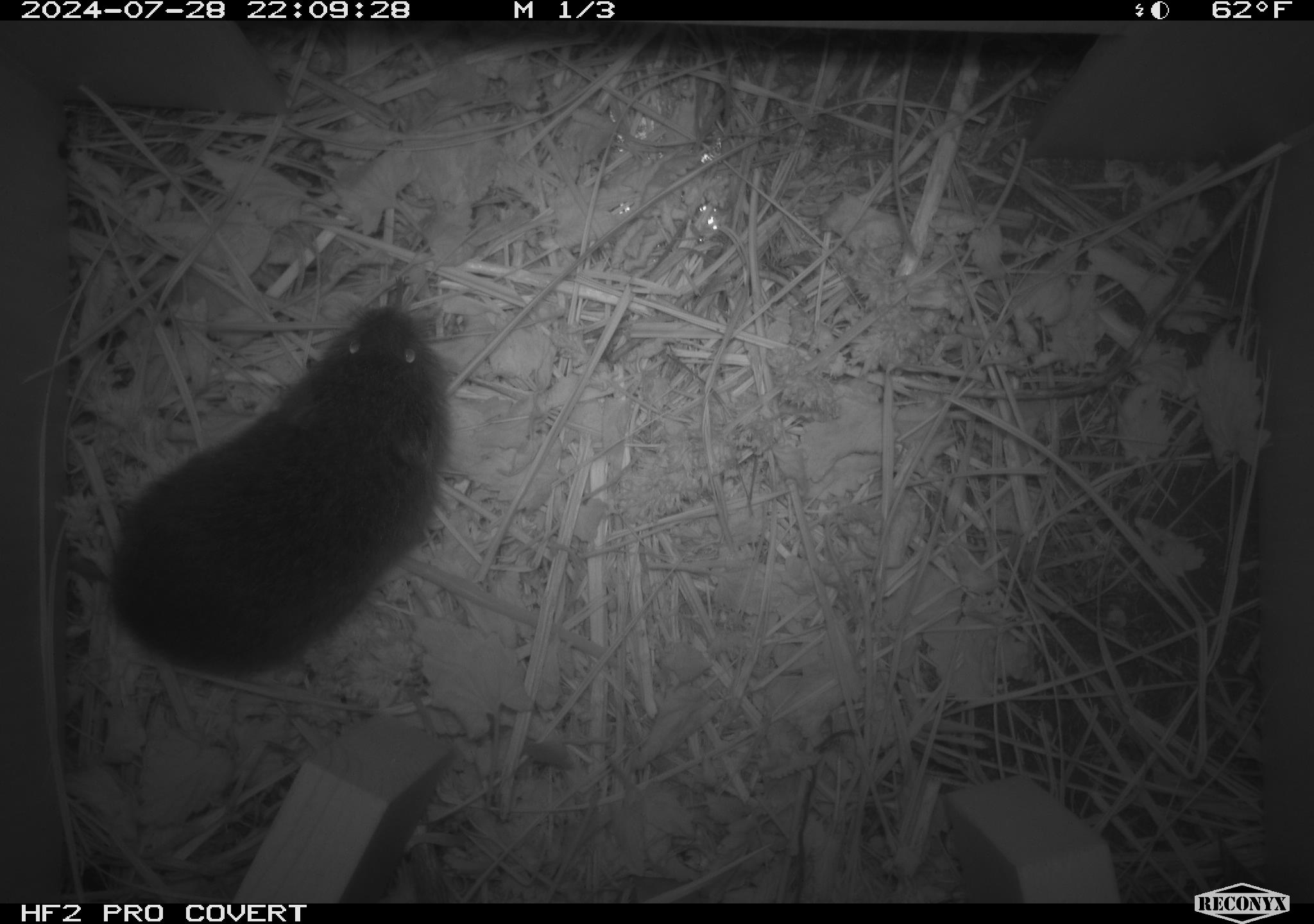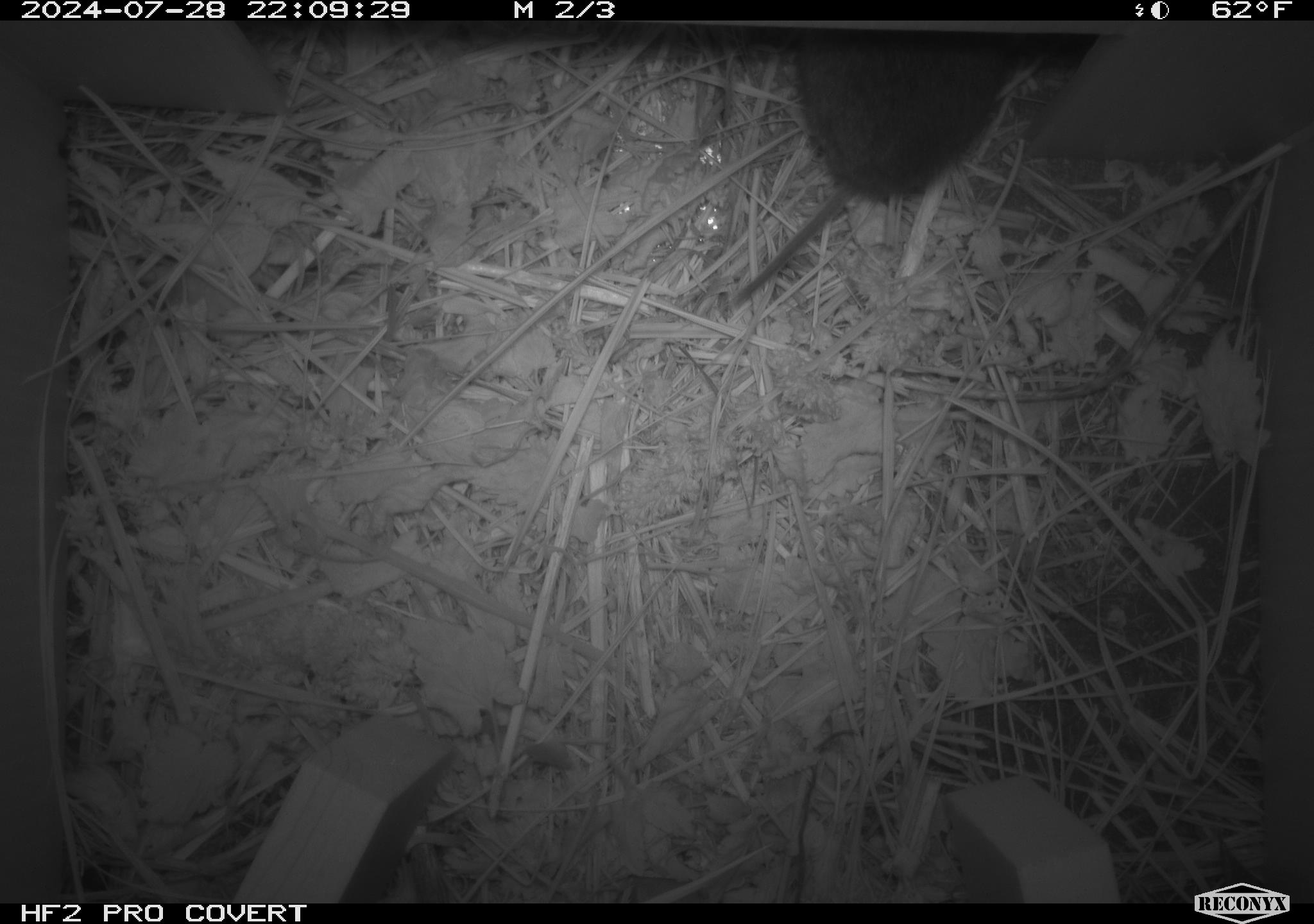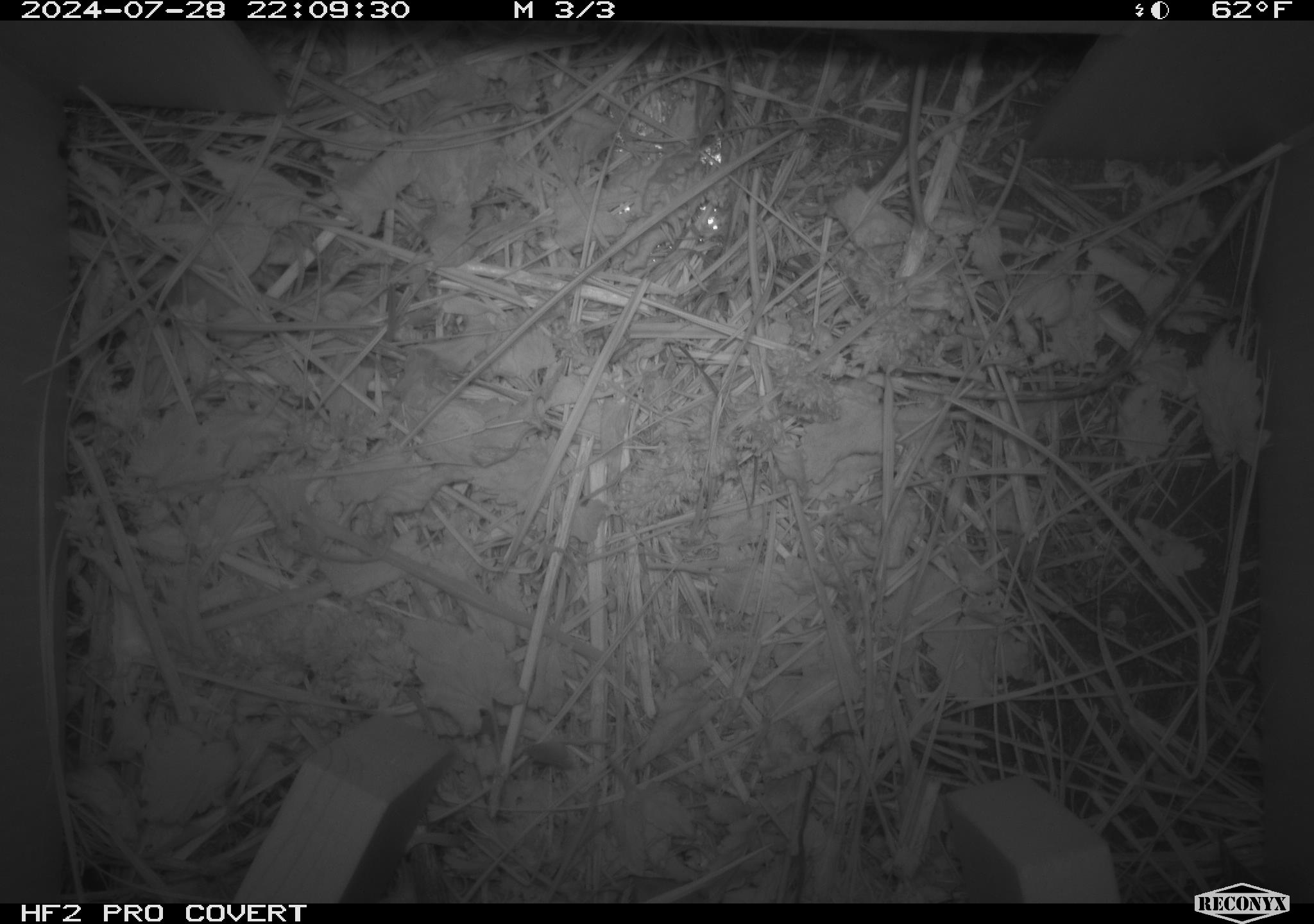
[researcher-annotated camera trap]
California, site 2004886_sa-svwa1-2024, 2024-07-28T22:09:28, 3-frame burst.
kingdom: Animalia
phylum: Chordata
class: Mammalia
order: Rodentia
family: Cricetidae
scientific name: Arvicolinae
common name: voles, lemmings, and muskrats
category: arvicolinae subfamily